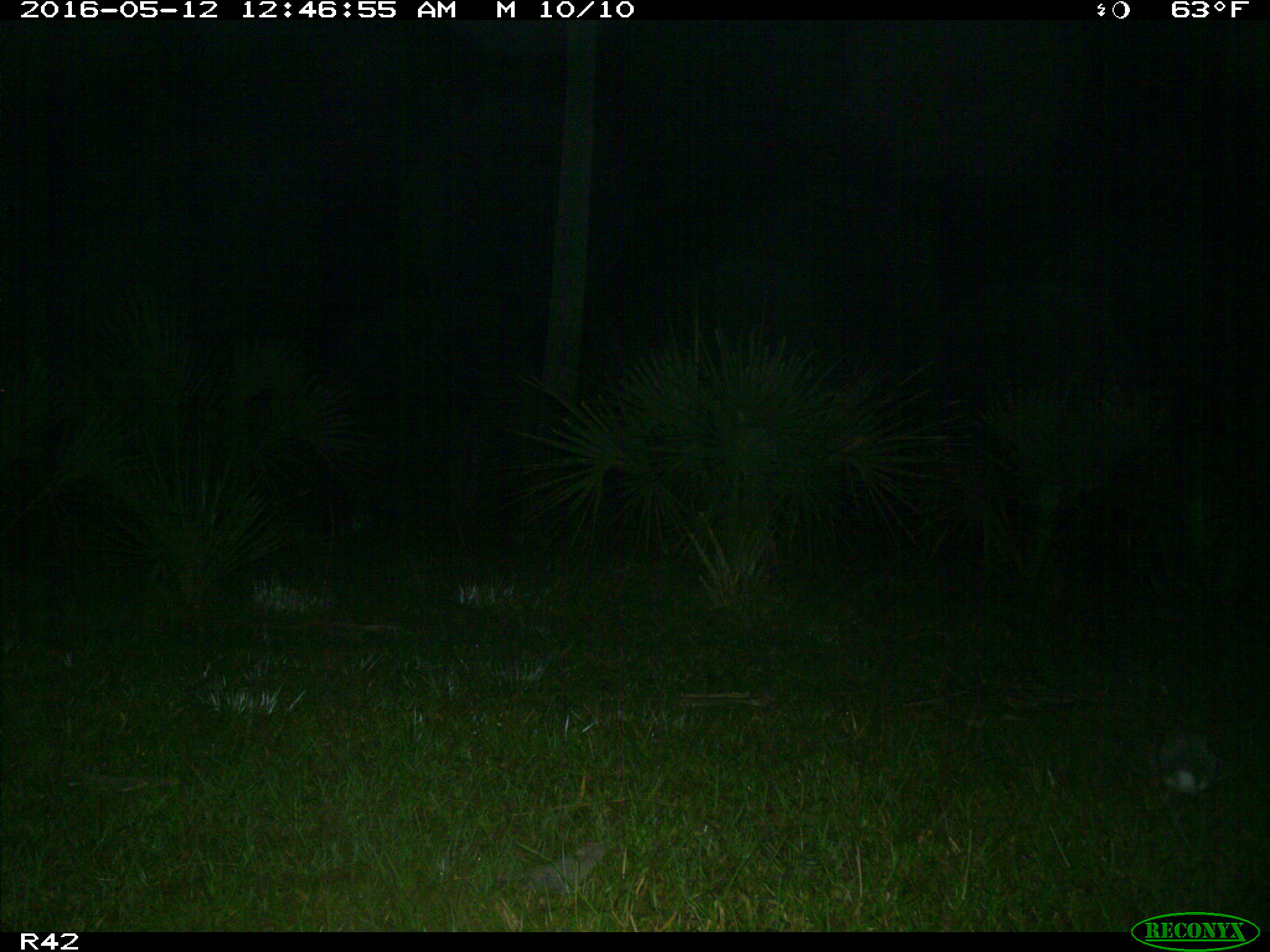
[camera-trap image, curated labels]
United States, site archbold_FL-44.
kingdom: Animalia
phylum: Chordata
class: Mammalia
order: Lagomorpha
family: Leporidae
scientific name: Leporidae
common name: rabbits and hares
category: unidentified rabbit